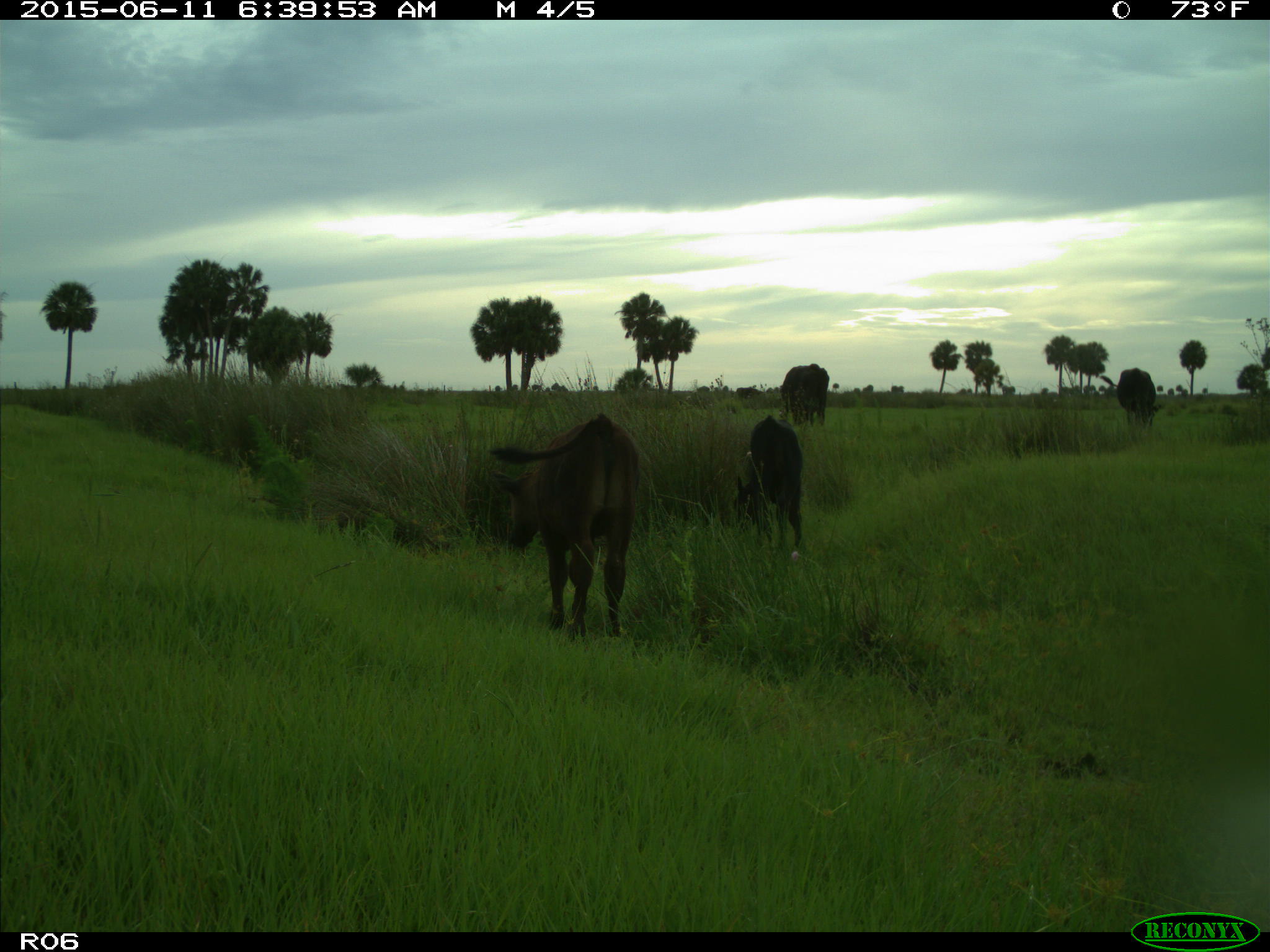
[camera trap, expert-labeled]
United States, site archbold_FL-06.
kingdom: Animalia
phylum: Chordata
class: Mammalia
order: Artiodactyla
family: Bovidae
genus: Bos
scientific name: Bos taurus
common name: domestic cow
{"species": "Bos taurus (domestic cow)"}